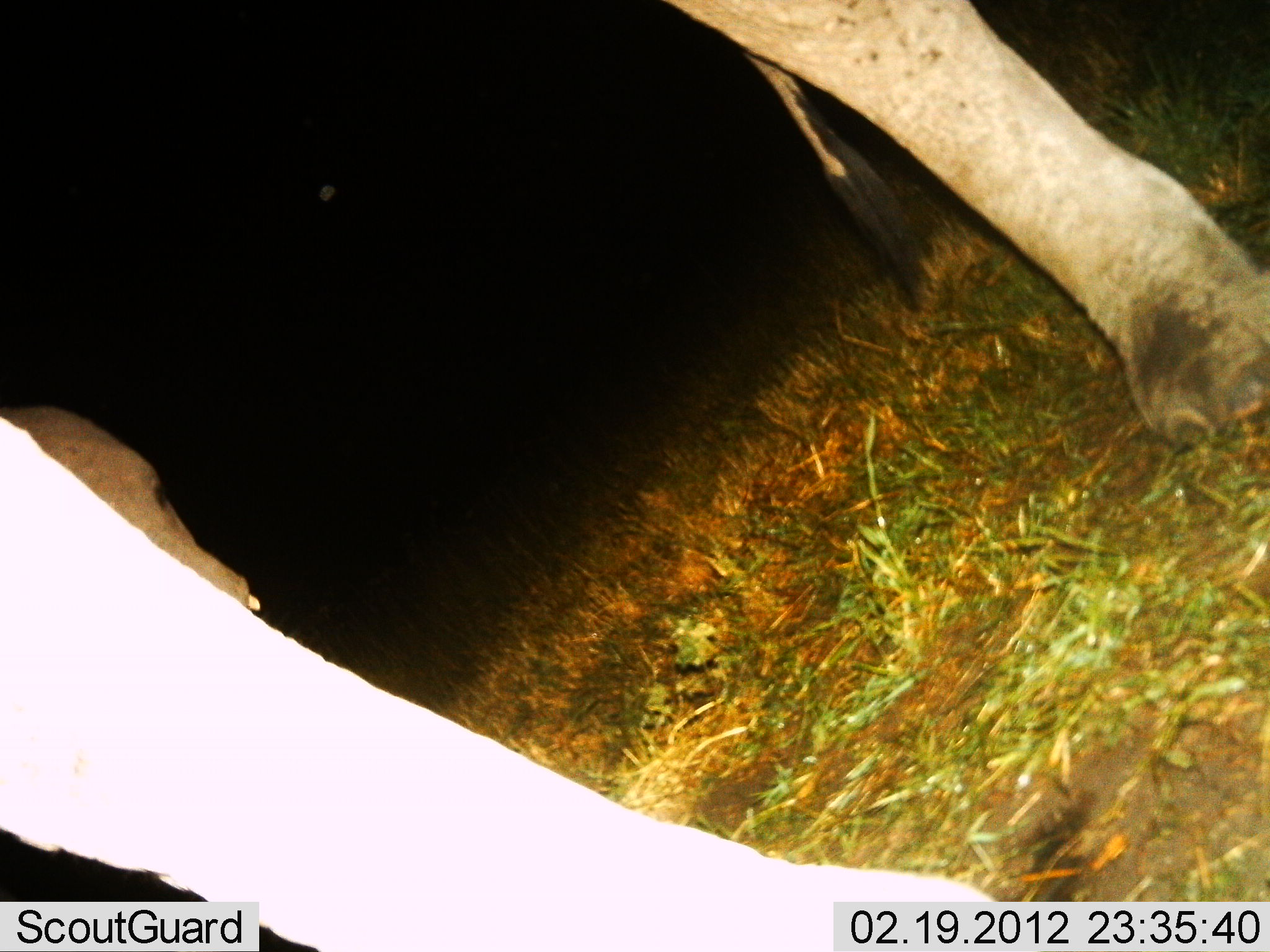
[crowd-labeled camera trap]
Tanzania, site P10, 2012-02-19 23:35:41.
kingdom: Animalia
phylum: Chordata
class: Mammalia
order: Proboscidea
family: Elephantidae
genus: Loxodonta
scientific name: Loxodonta africana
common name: african bush elephant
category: elephant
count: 2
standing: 75%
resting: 6%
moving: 12%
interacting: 6%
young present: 38%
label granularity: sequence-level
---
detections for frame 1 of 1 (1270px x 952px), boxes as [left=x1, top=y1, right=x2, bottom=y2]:
animal: [left=1, top=1, right=1270, bottom=952]